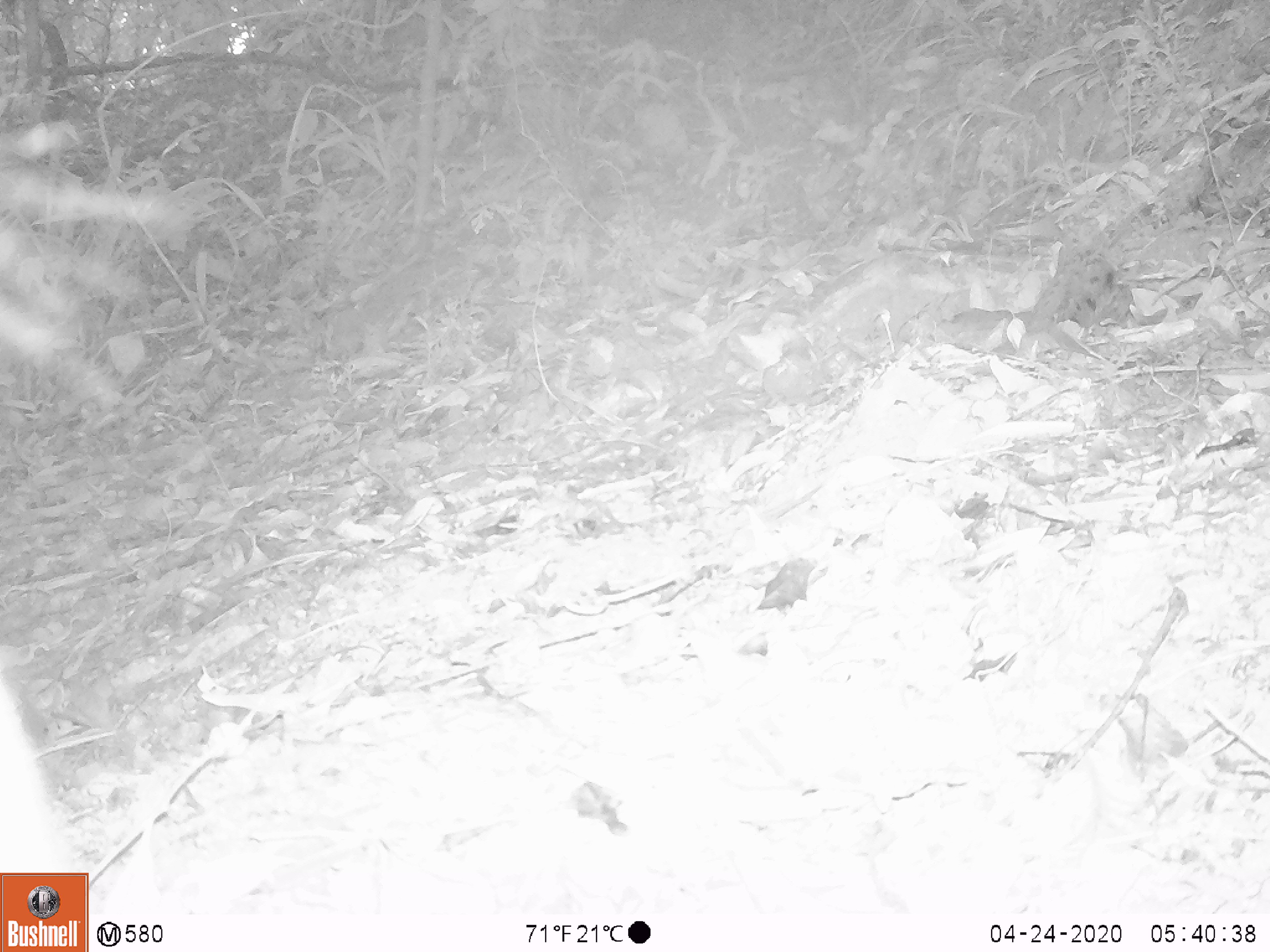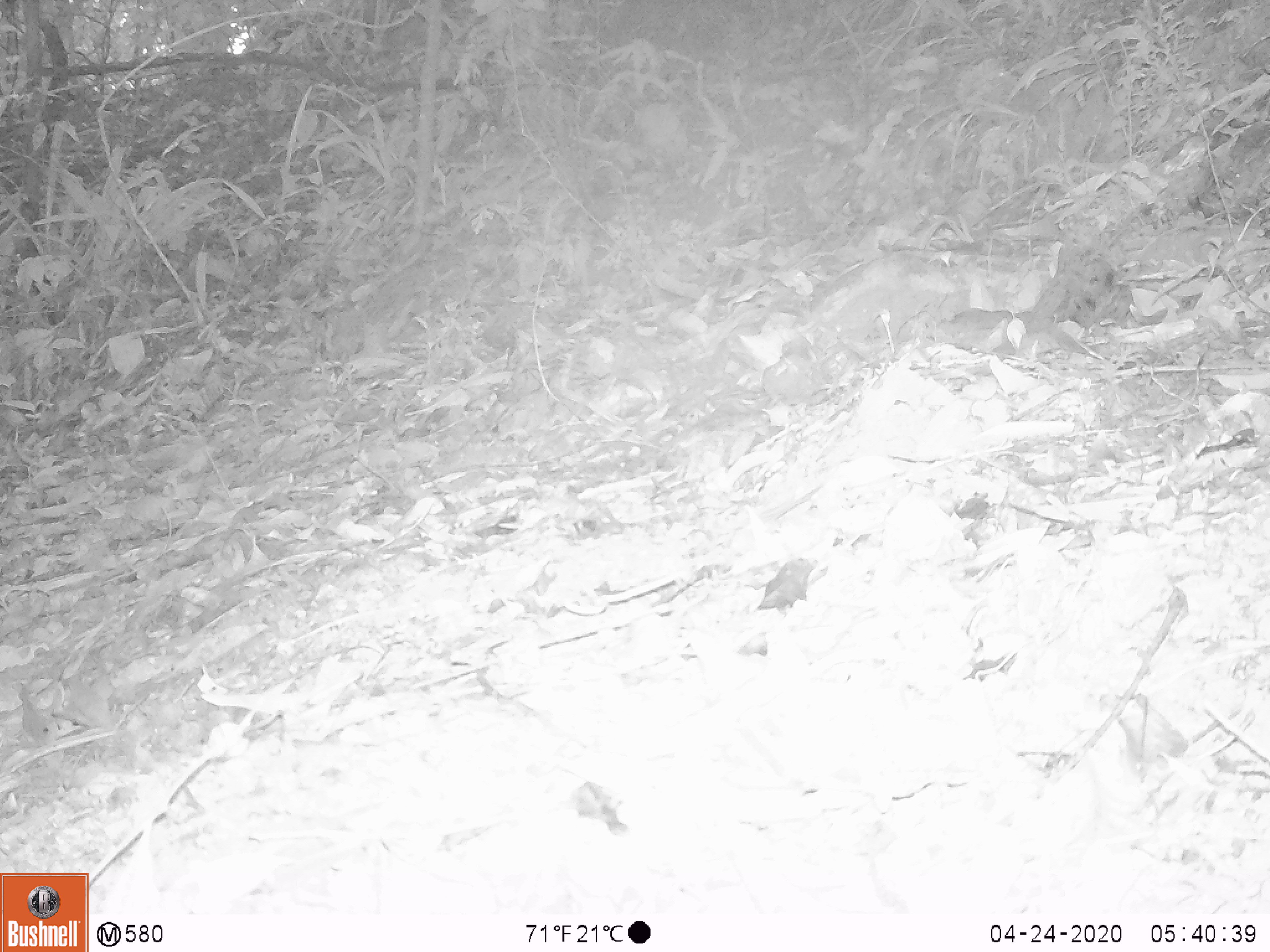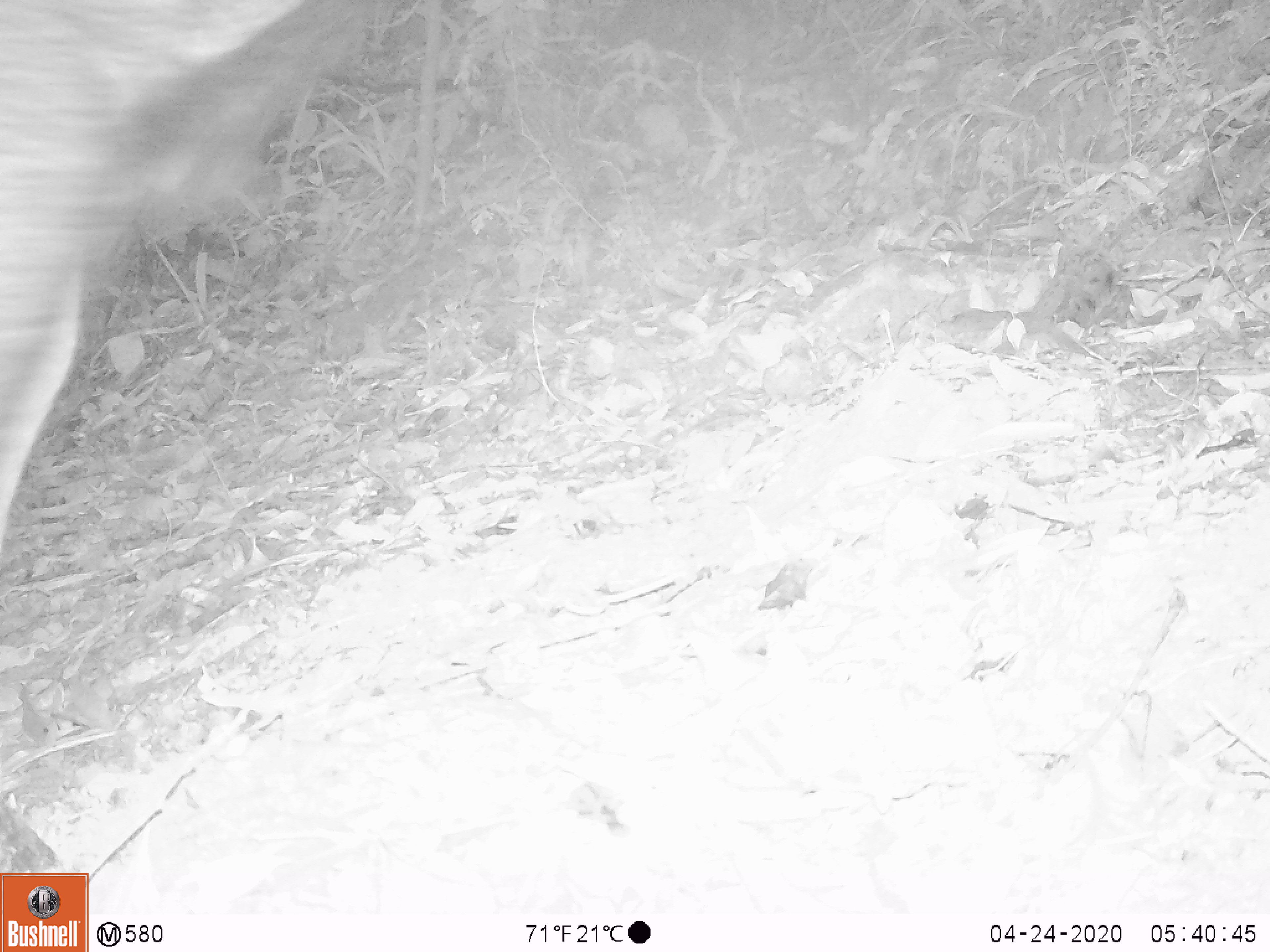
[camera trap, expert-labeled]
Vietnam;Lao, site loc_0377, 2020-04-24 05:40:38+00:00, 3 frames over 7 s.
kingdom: Animalia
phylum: Chordata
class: Mammalia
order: Artiodactyla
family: Bovidae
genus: Capricornis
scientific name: Capricornis sumatraensis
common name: chinese serow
Chinese serow (Capricornis sumatraensis). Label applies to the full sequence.